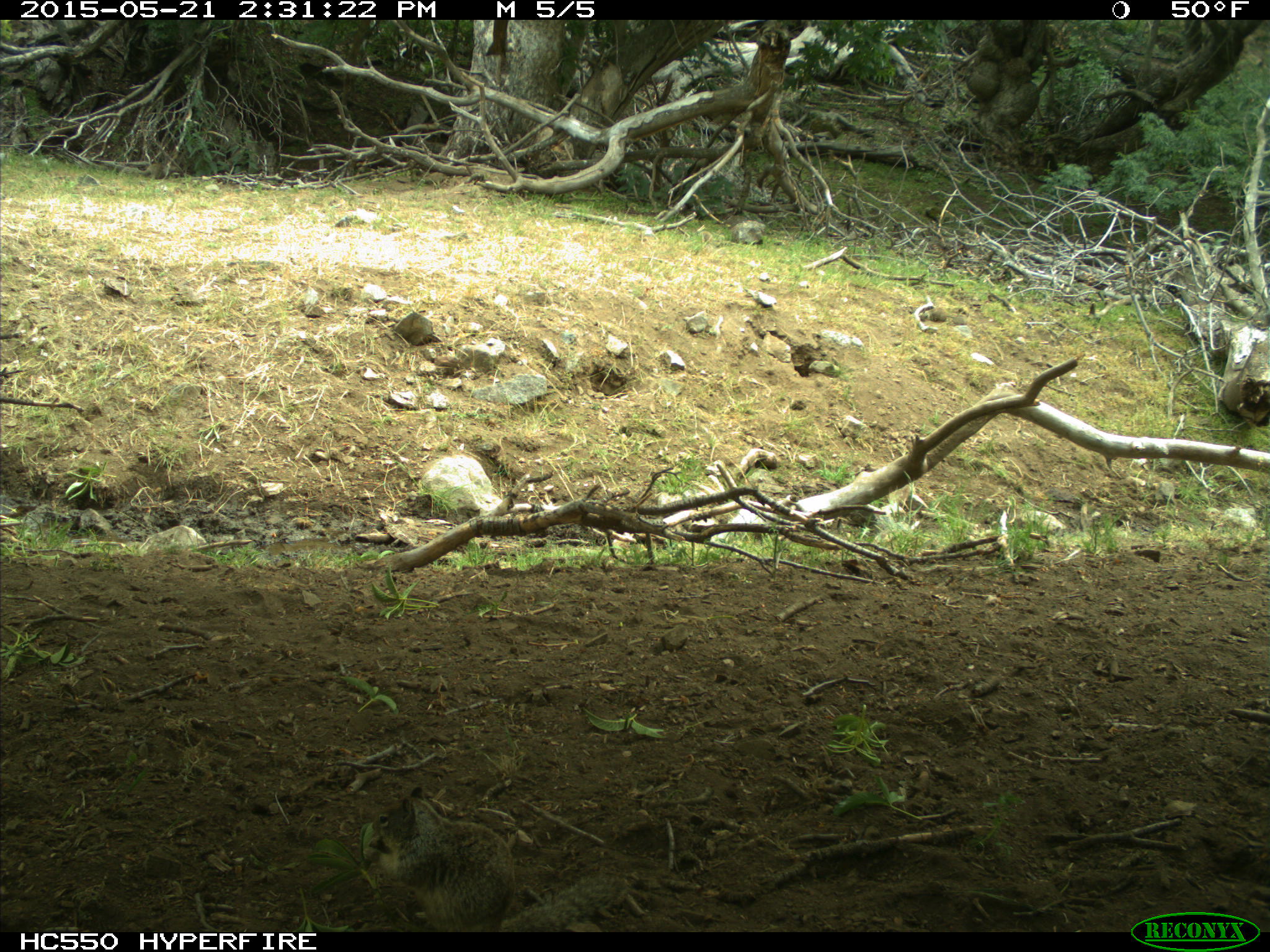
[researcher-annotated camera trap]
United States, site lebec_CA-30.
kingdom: Animalia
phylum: Chordata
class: Mammalia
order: Rodentia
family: Sciuridae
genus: Otospermophilus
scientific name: Otospermophilus beecheyi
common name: california ground squirrel